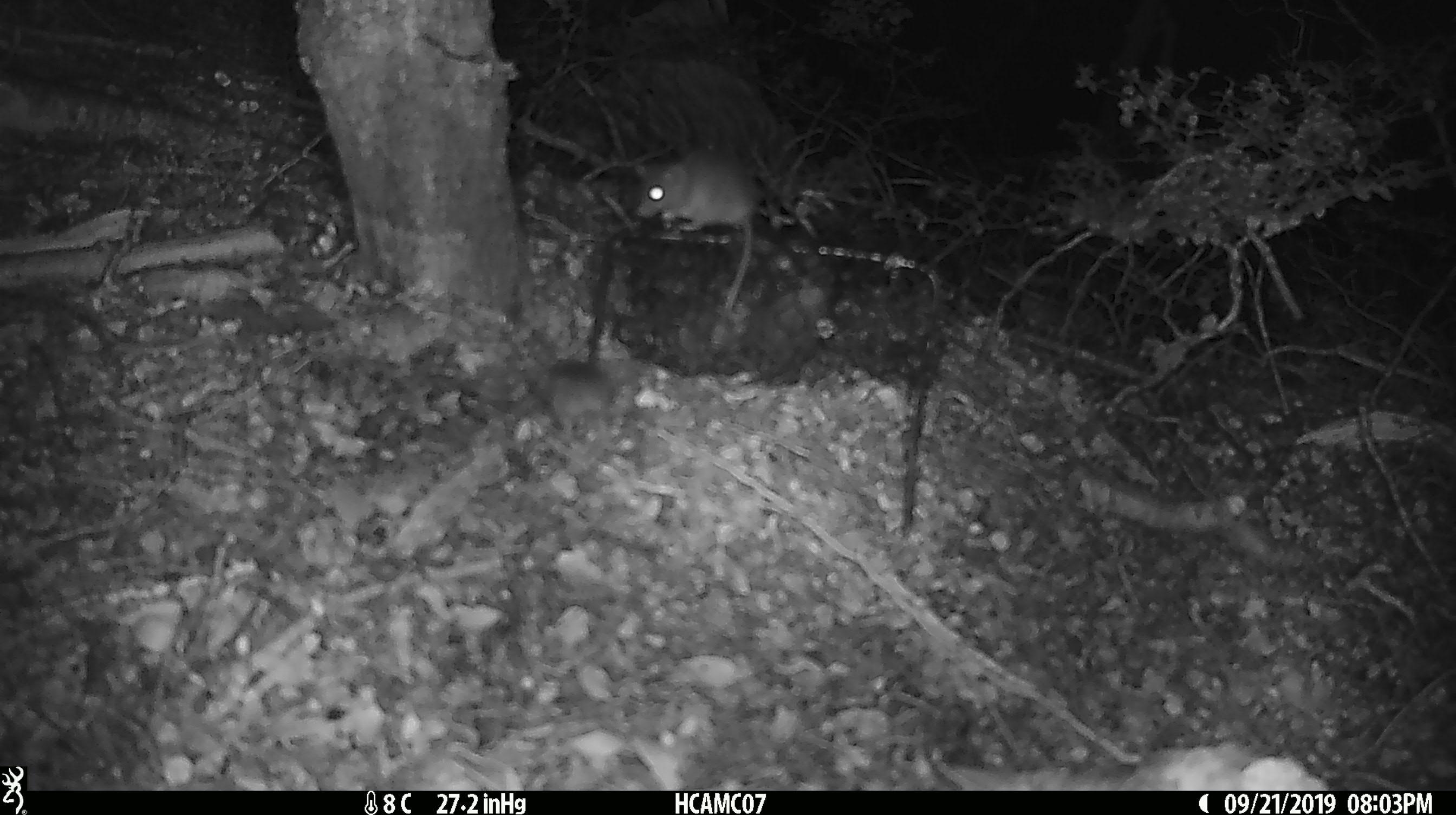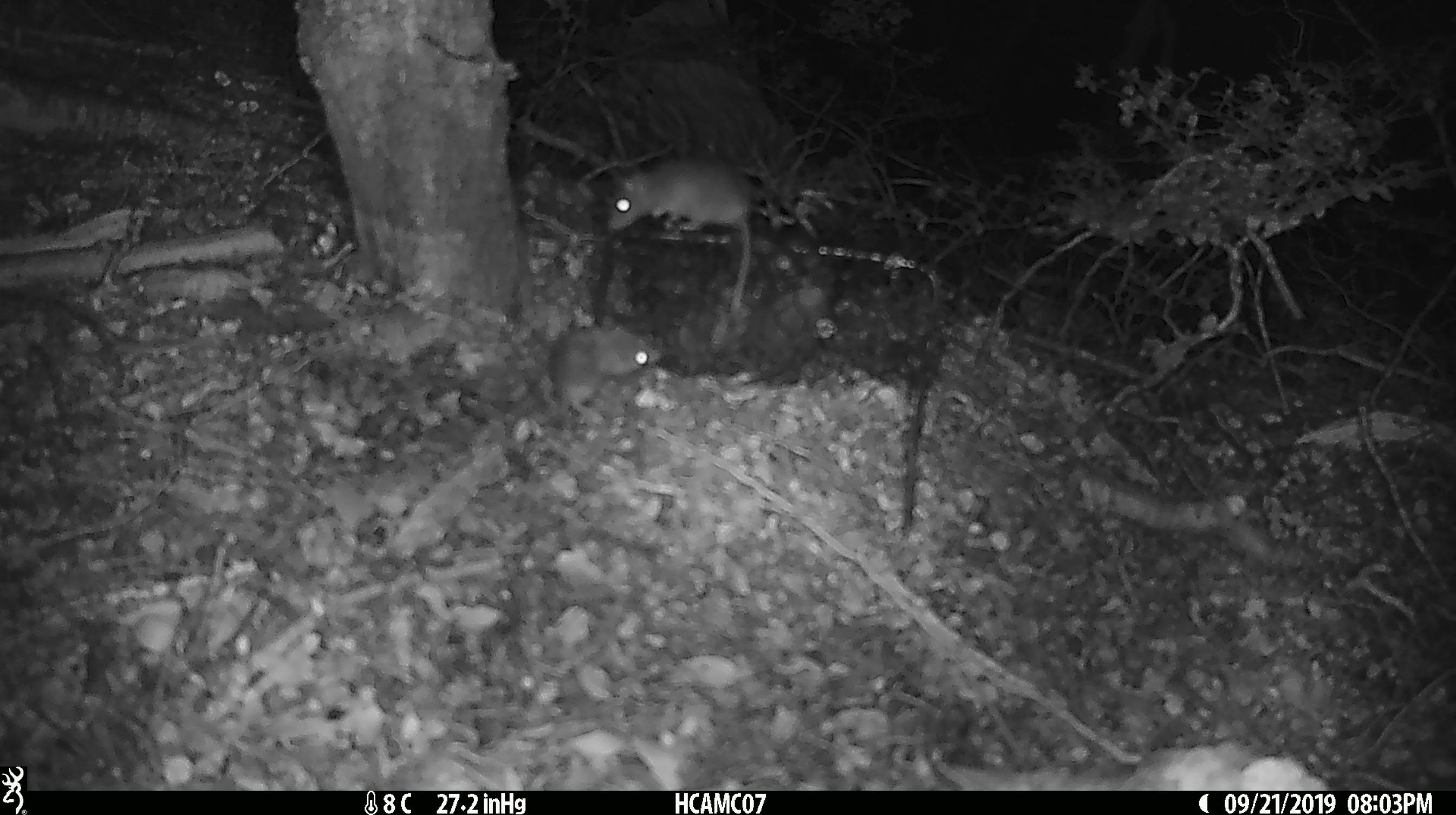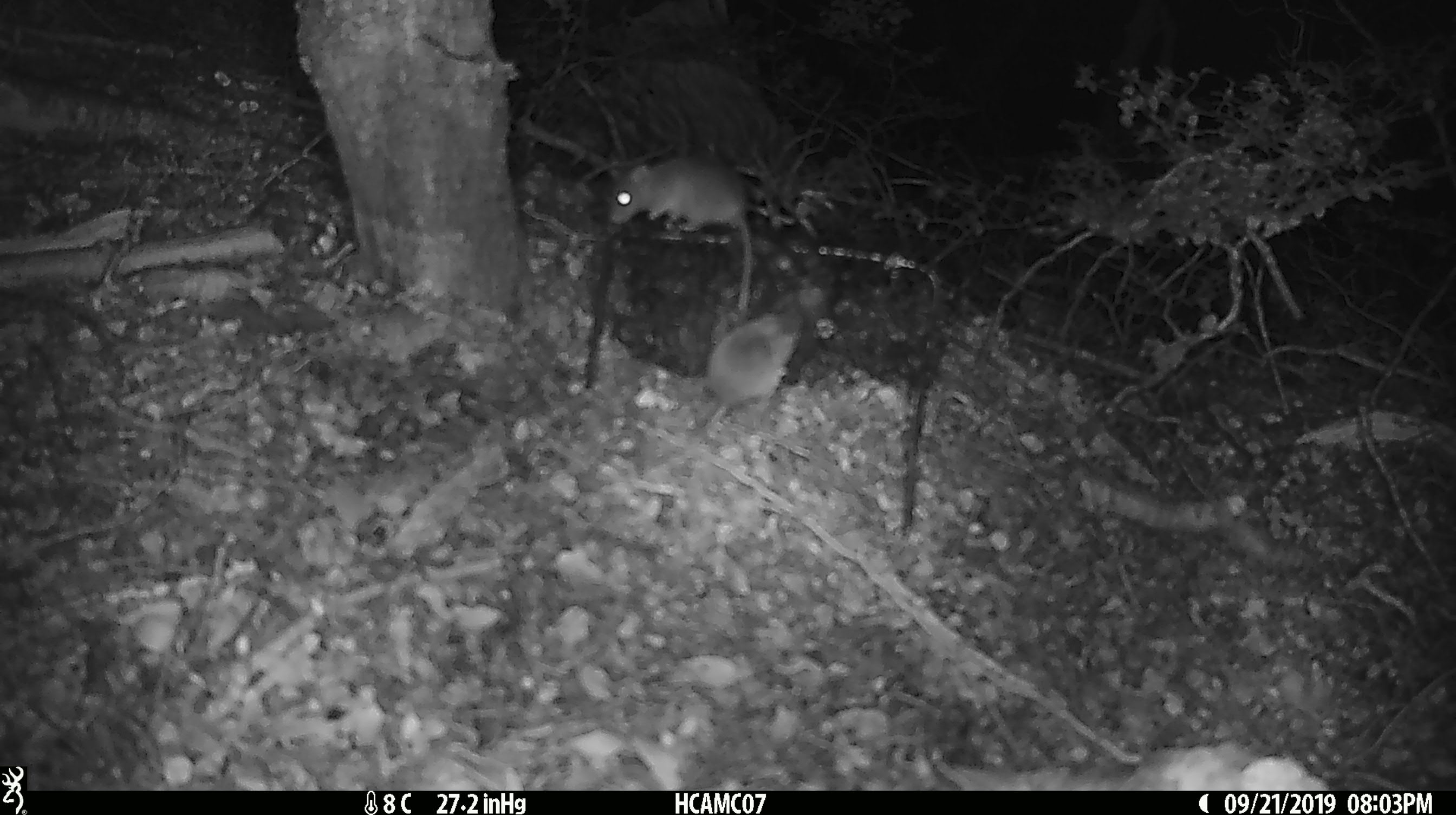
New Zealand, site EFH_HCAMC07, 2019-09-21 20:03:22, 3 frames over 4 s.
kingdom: Animalia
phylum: Chordata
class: Mammalia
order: Rodentia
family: Muridae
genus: Mus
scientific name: Mus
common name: mouse